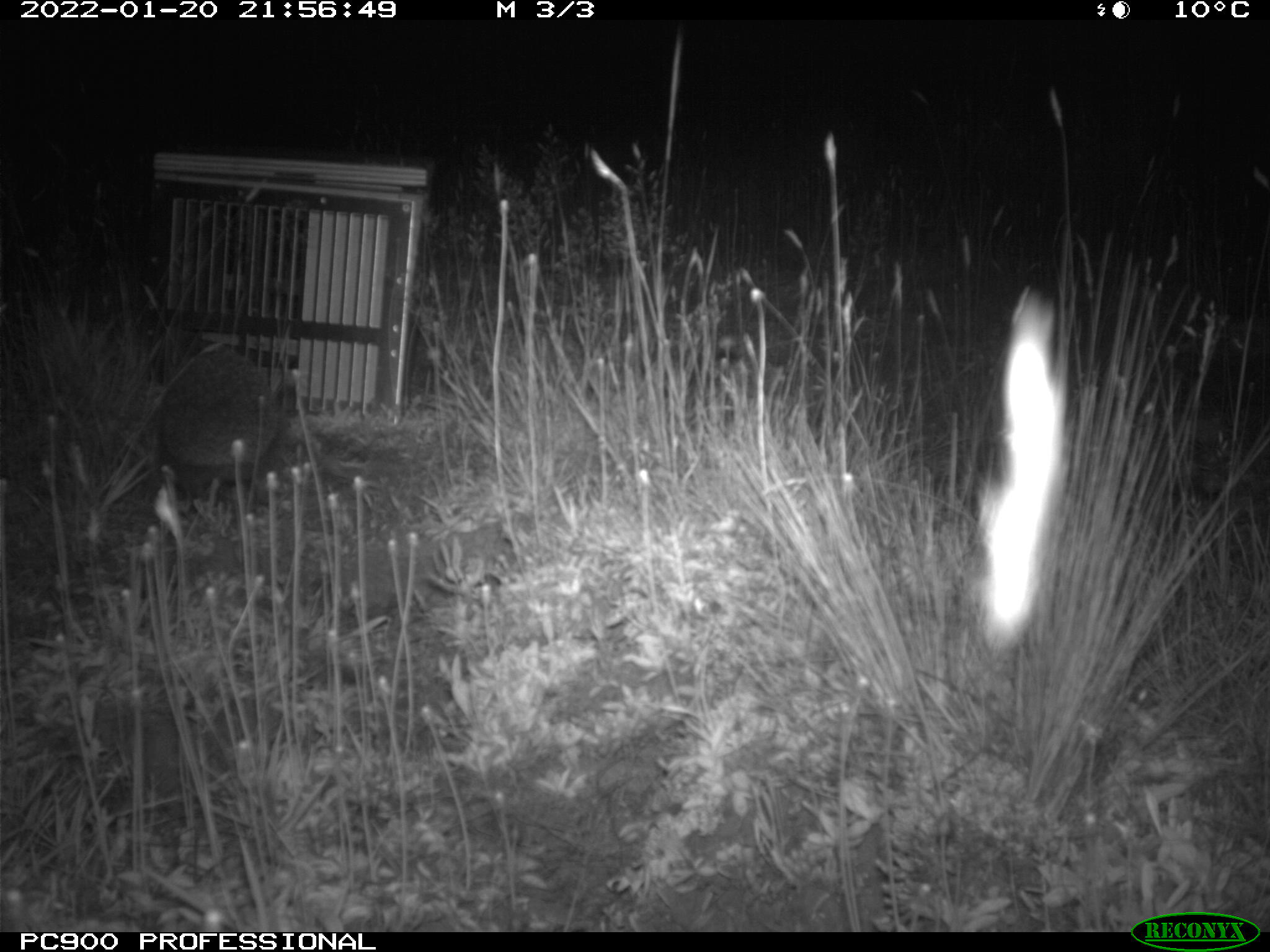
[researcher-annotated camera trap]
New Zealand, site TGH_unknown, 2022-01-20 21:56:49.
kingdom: Animalia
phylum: Chordata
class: Mammalia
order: Eulipotyphla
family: Erinaceidae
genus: Erinaceus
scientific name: Erinaceus europaeus europaeus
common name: european hedgehog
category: hedgehog